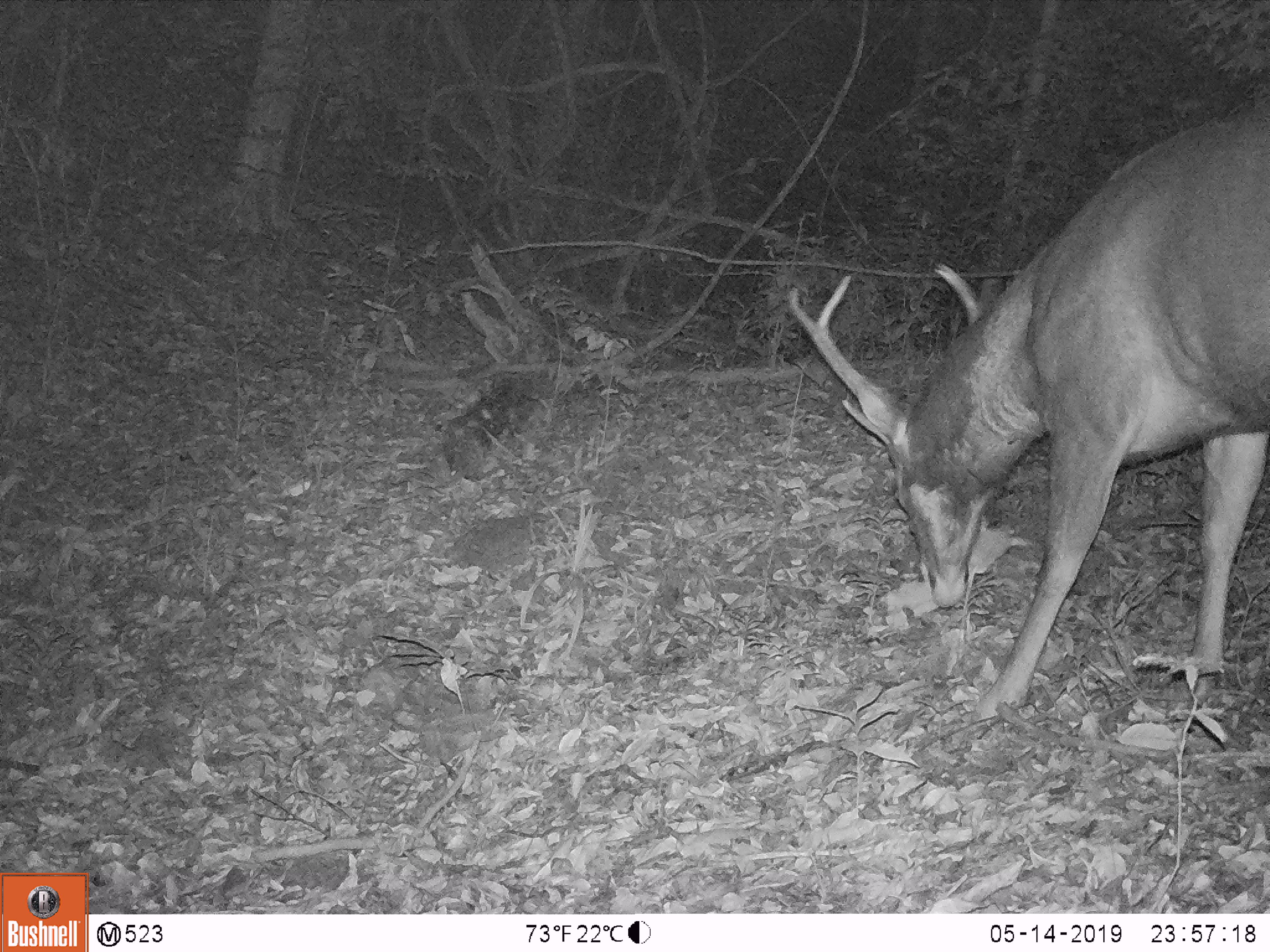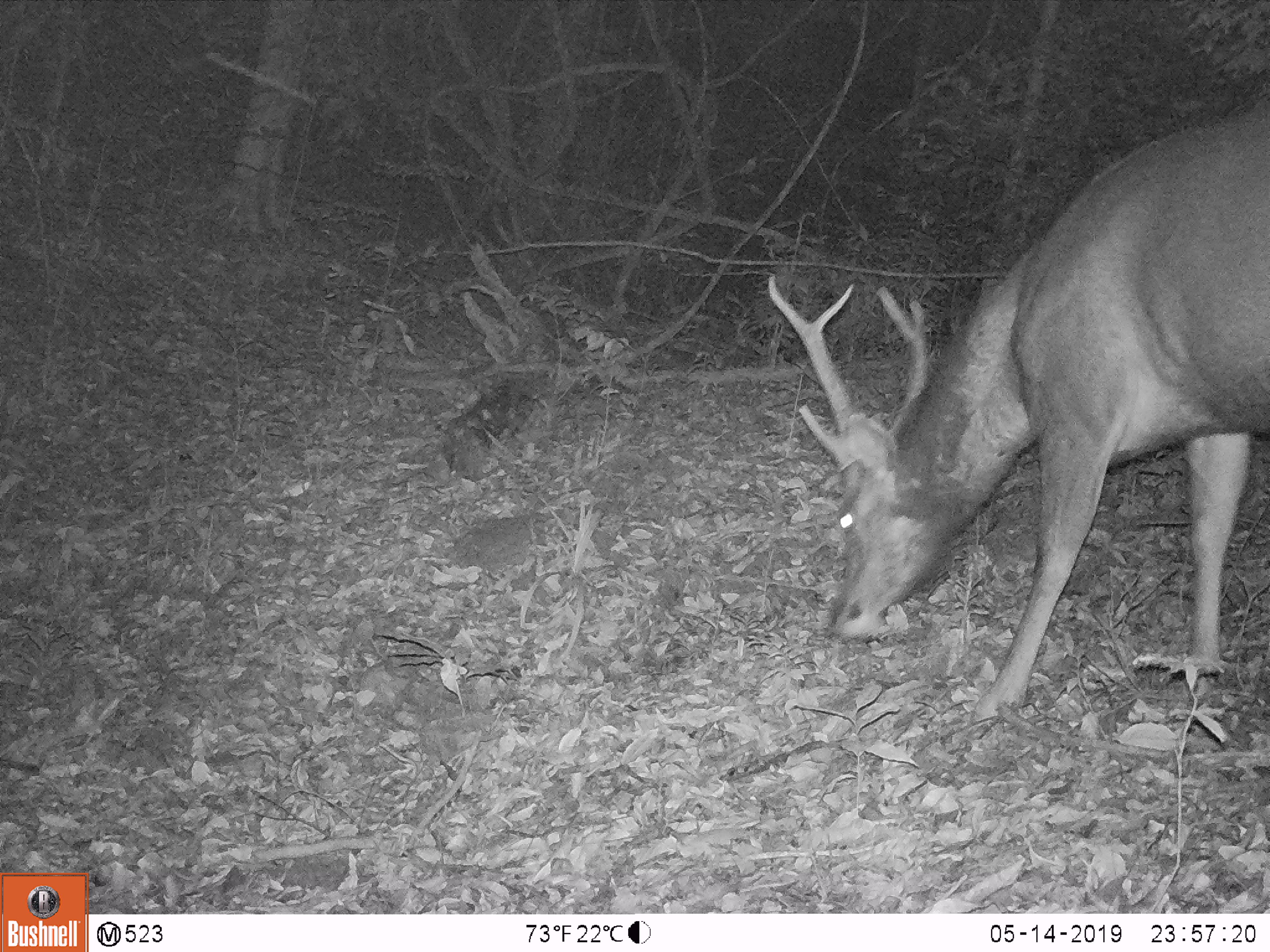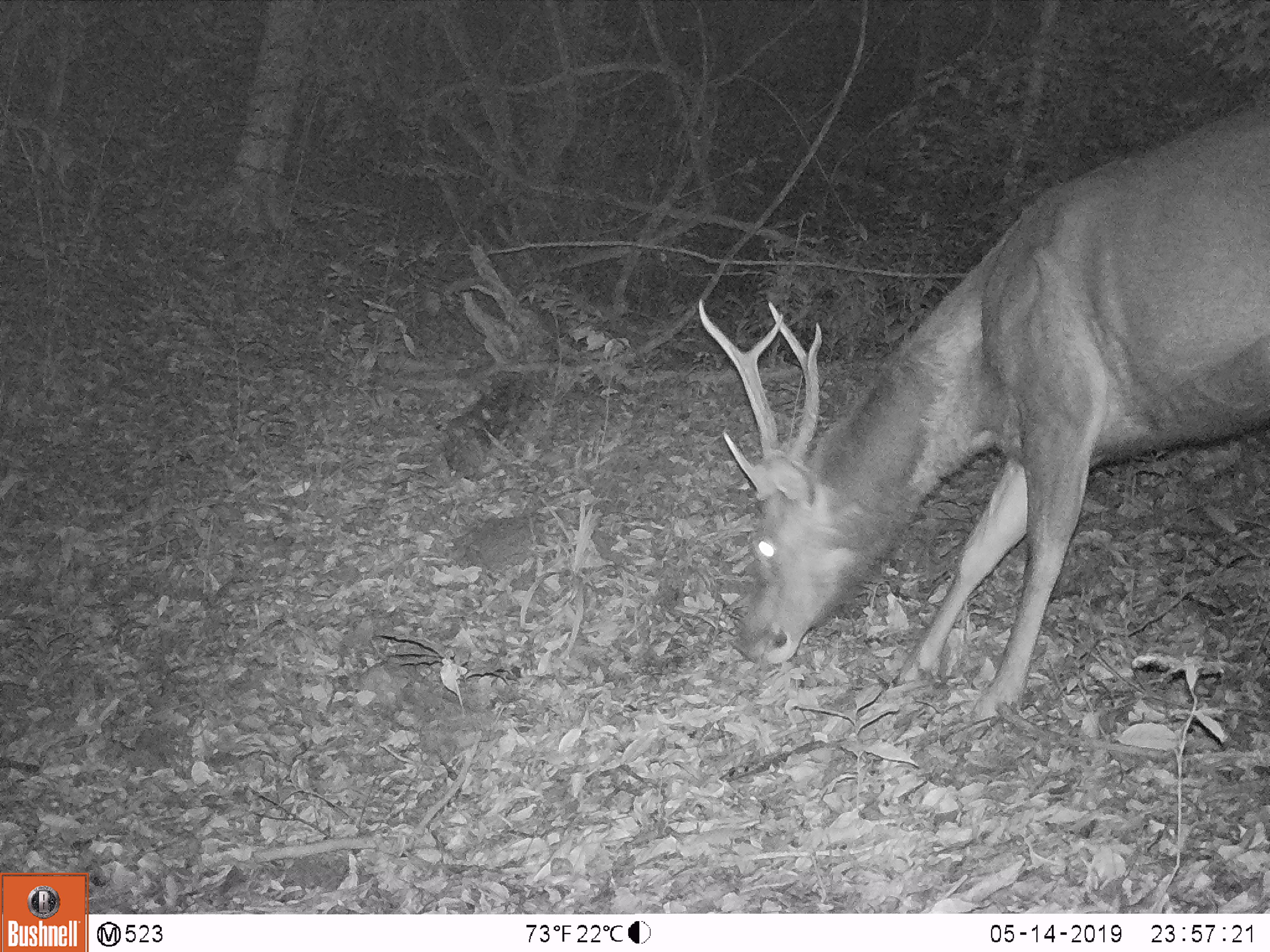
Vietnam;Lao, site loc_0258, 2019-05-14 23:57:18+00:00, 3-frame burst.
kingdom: Animalia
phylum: Chordata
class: Mammalia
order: Artiodactyla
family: Cervidae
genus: Rusa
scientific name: Rusa unicolor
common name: sambar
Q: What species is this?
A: Sambar (Rusa unicolor).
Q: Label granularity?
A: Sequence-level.